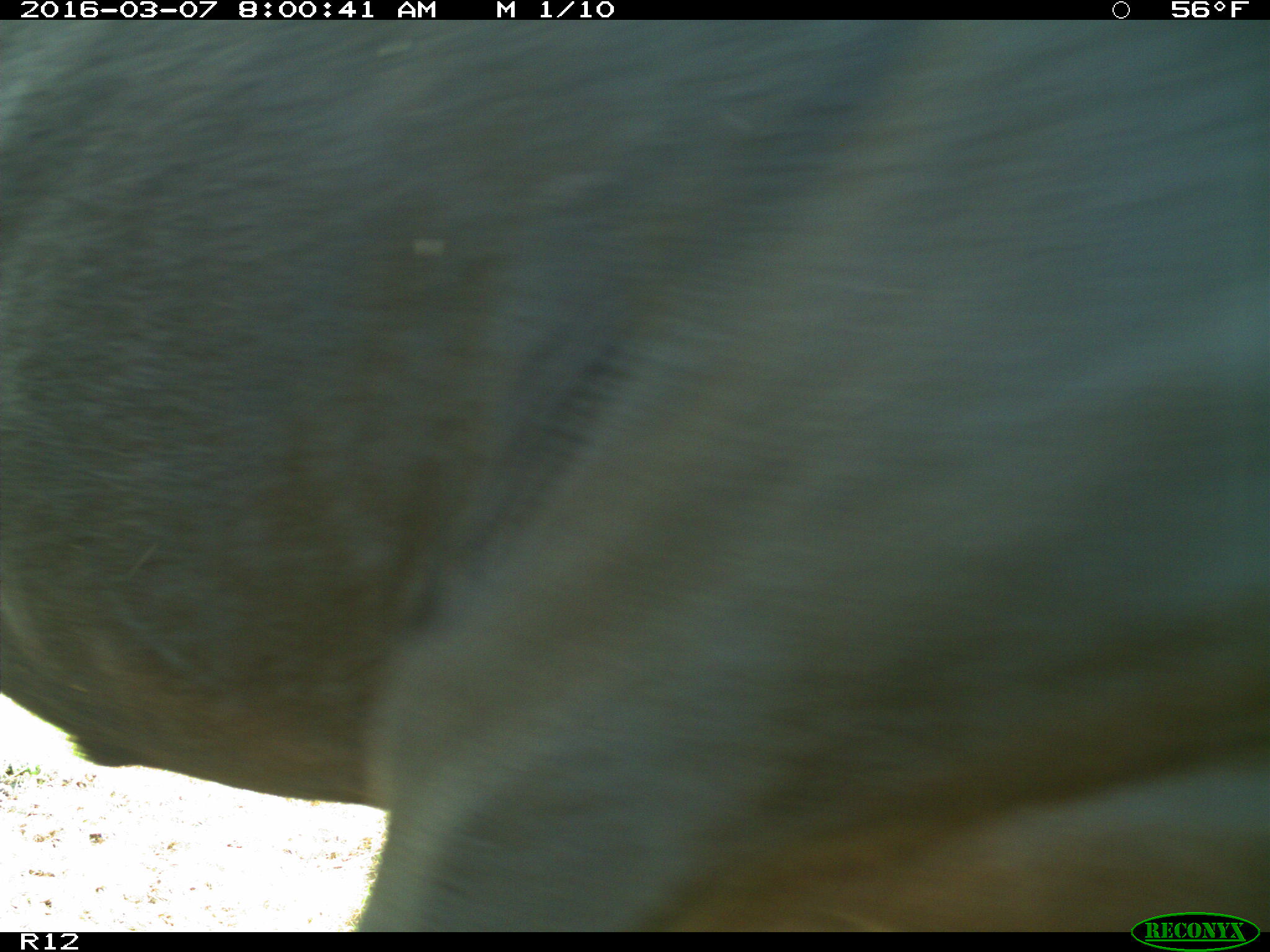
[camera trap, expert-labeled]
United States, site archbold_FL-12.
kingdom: Animalia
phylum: Chordata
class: Mammalia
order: Artiodactyla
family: Bovidae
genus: Bos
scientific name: Bos taurus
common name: domestic cow